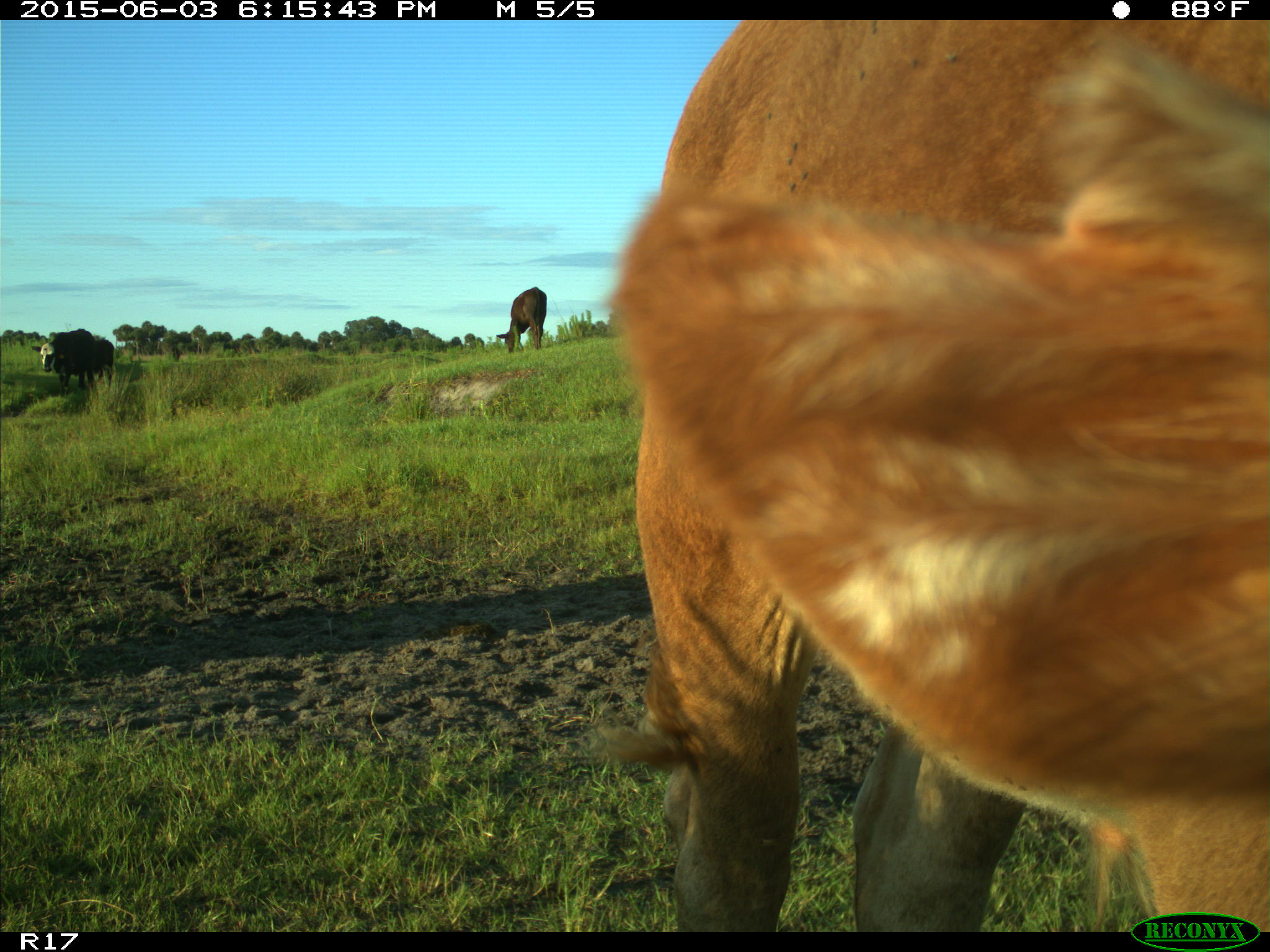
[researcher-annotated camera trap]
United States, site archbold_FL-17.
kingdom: Animalia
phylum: Chordata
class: Mammalia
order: Artiodactyla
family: Bovidae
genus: Bos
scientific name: Bos taurus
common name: domestic cow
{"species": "Bos taurus (domestic cow)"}